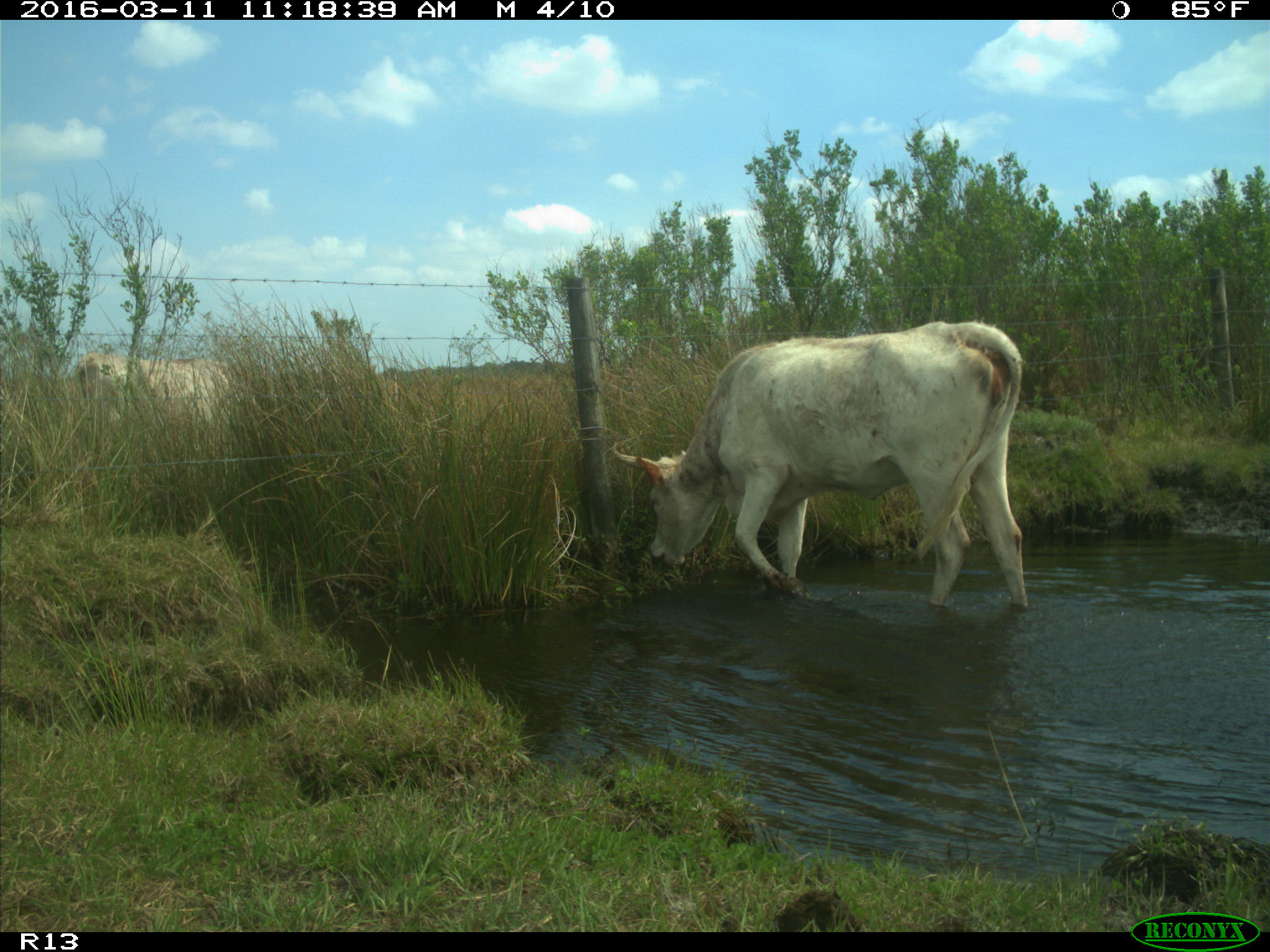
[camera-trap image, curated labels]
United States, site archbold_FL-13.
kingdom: Animalia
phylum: Chordata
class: Mammalia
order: Artiodactyla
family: Bovidae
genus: Bos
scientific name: Bos taurus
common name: domestic cow